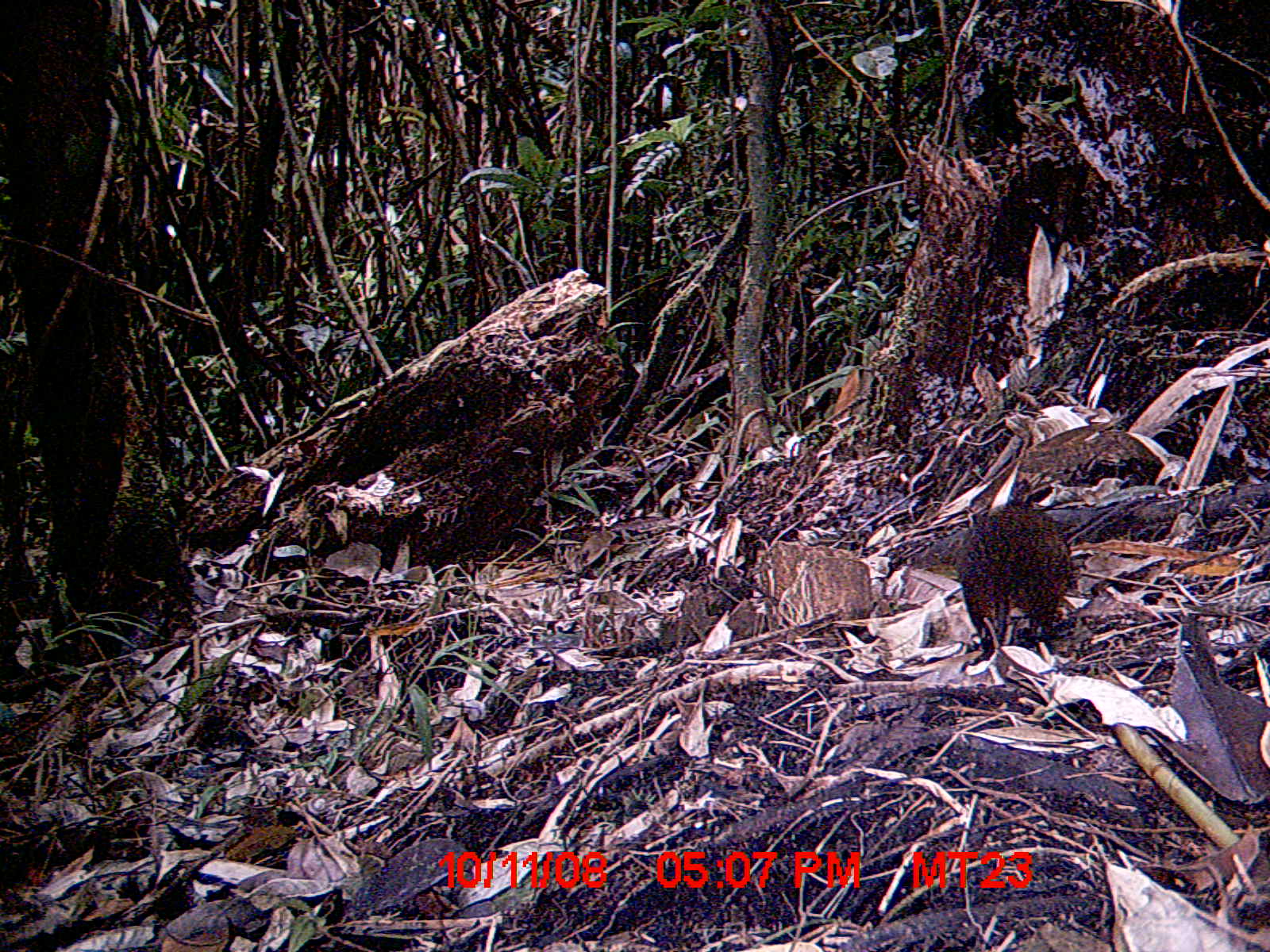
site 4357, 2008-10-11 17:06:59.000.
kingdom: Animalia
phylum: Chordata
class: Mammalia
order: Rodentia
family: Nesomyidae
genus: Nesomys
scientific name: Nesomys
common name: nesomys rodents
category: nesomys sp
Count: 1.